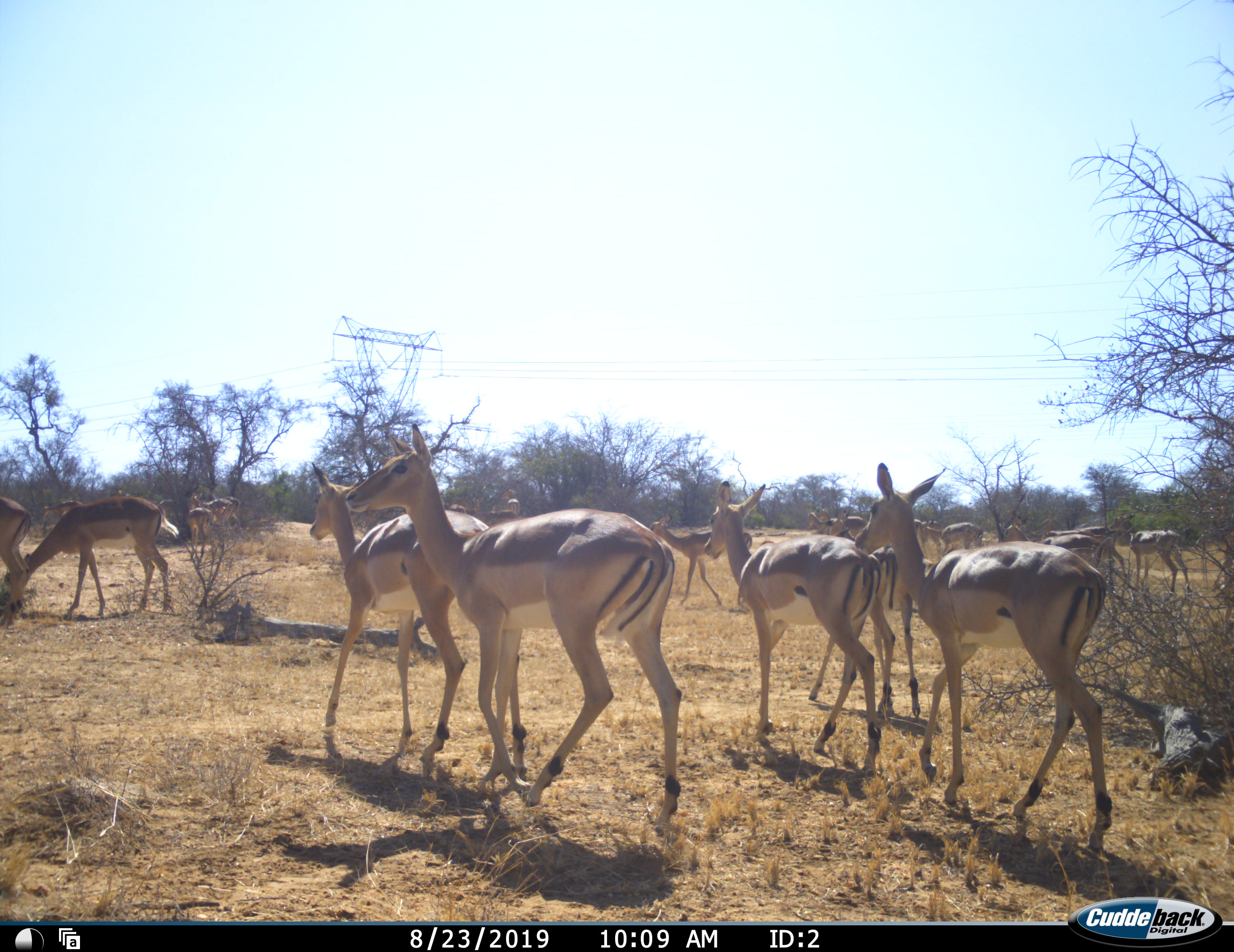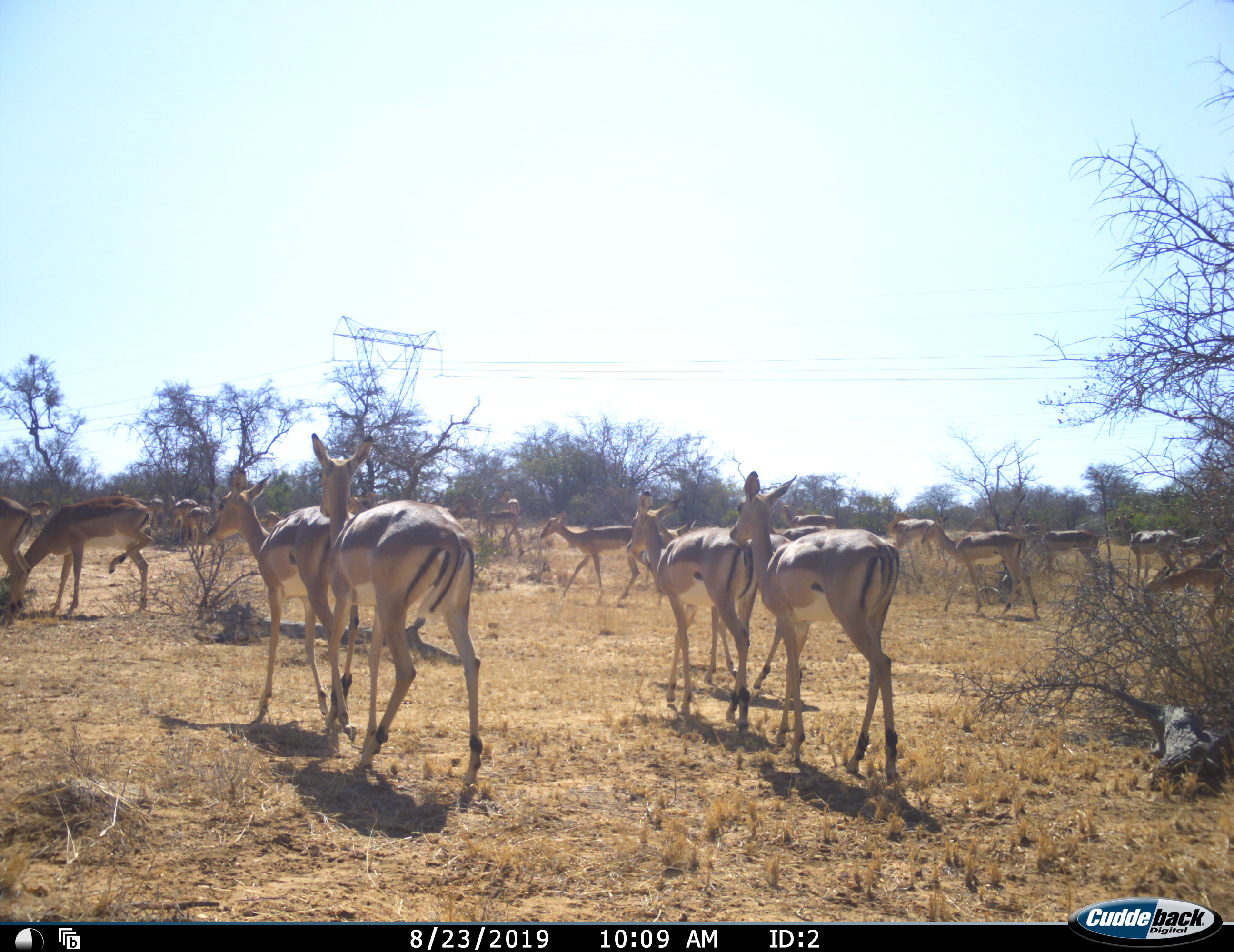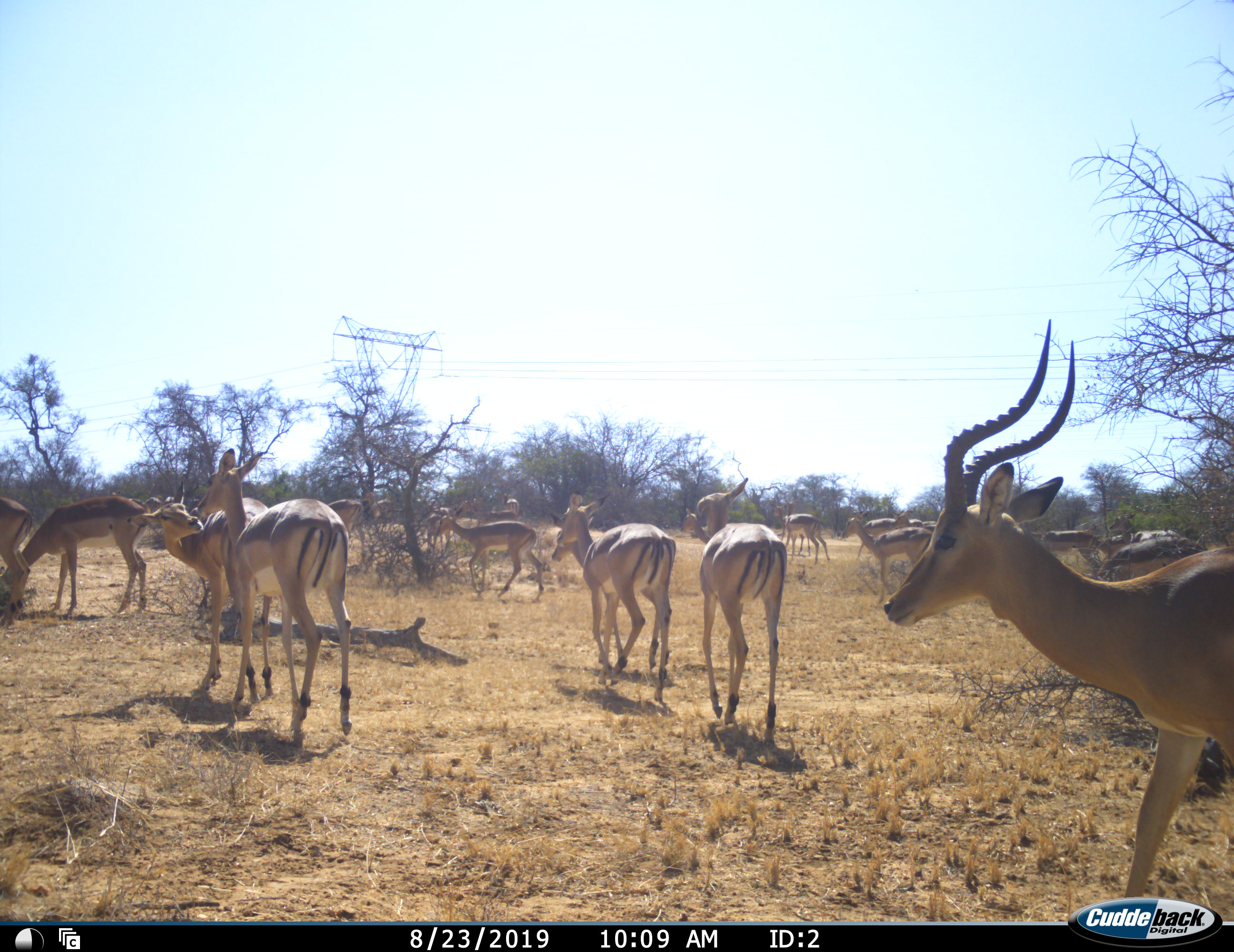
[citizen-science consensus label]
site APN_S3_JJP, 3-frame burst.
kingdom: Animalia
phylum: Chordata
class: Mammalia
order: Artiodactyla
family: Bovidae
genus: Aepyceros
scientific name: Aepyceros melampus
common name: impala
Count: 11-50.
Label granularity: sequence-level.